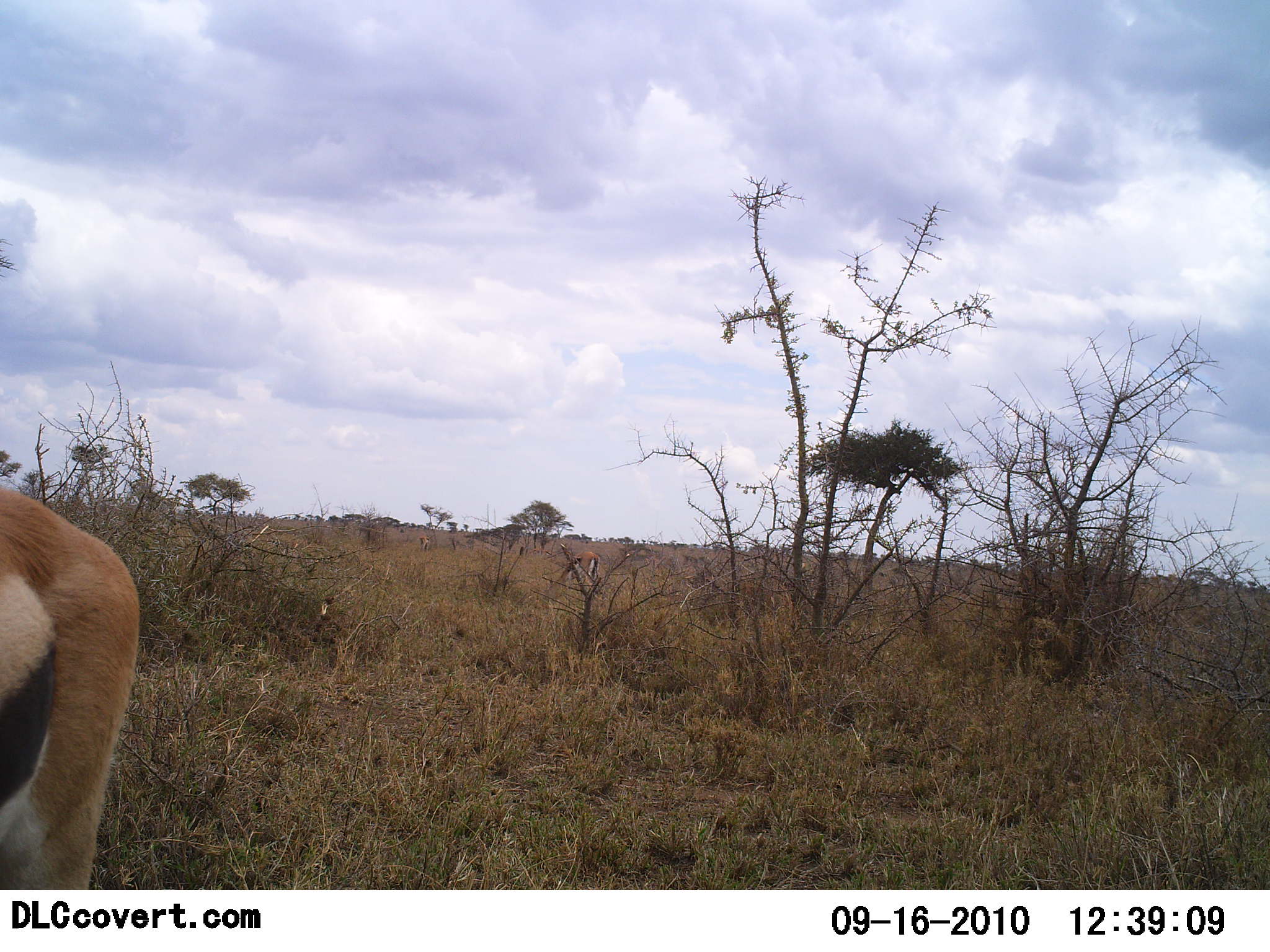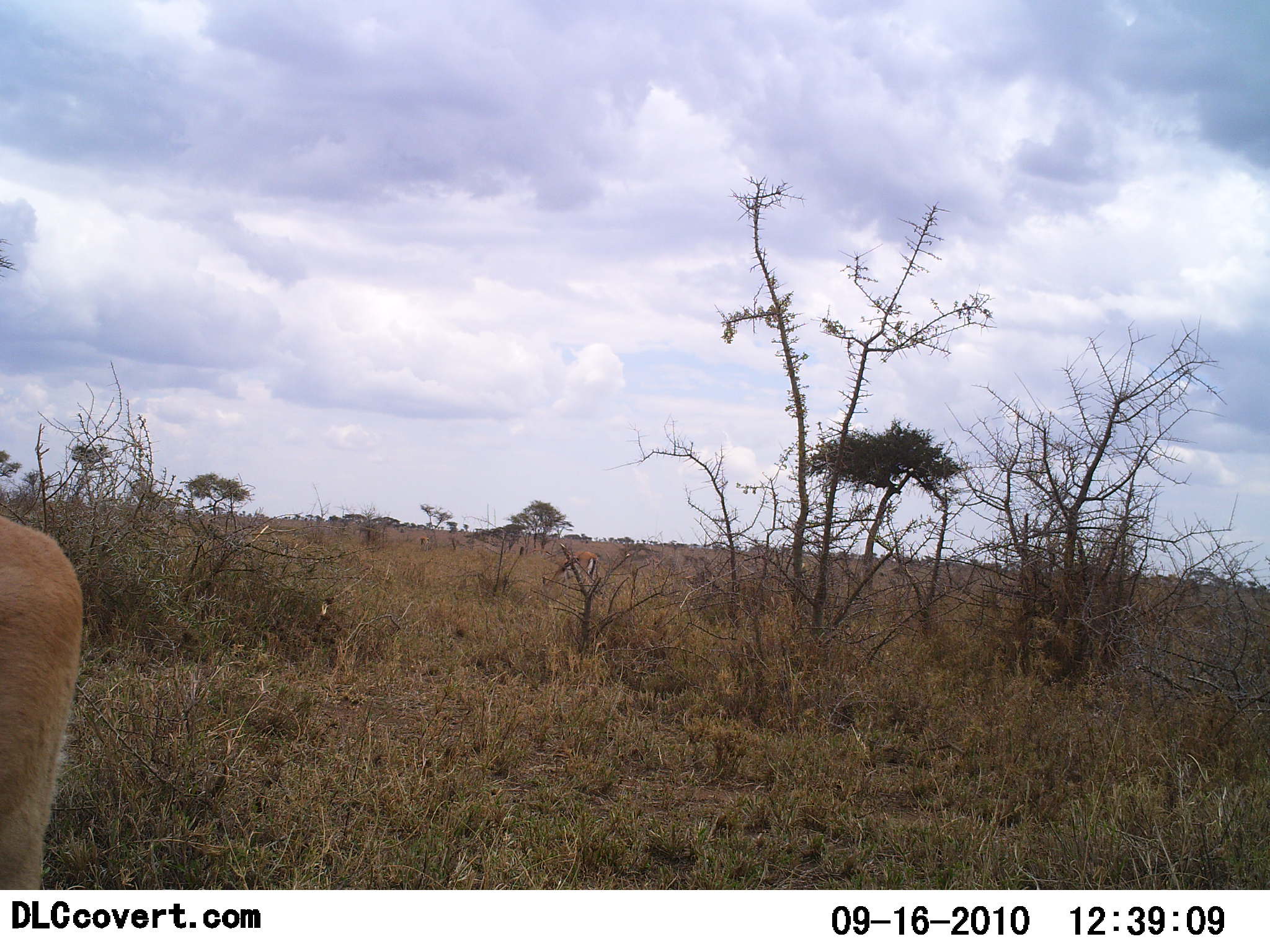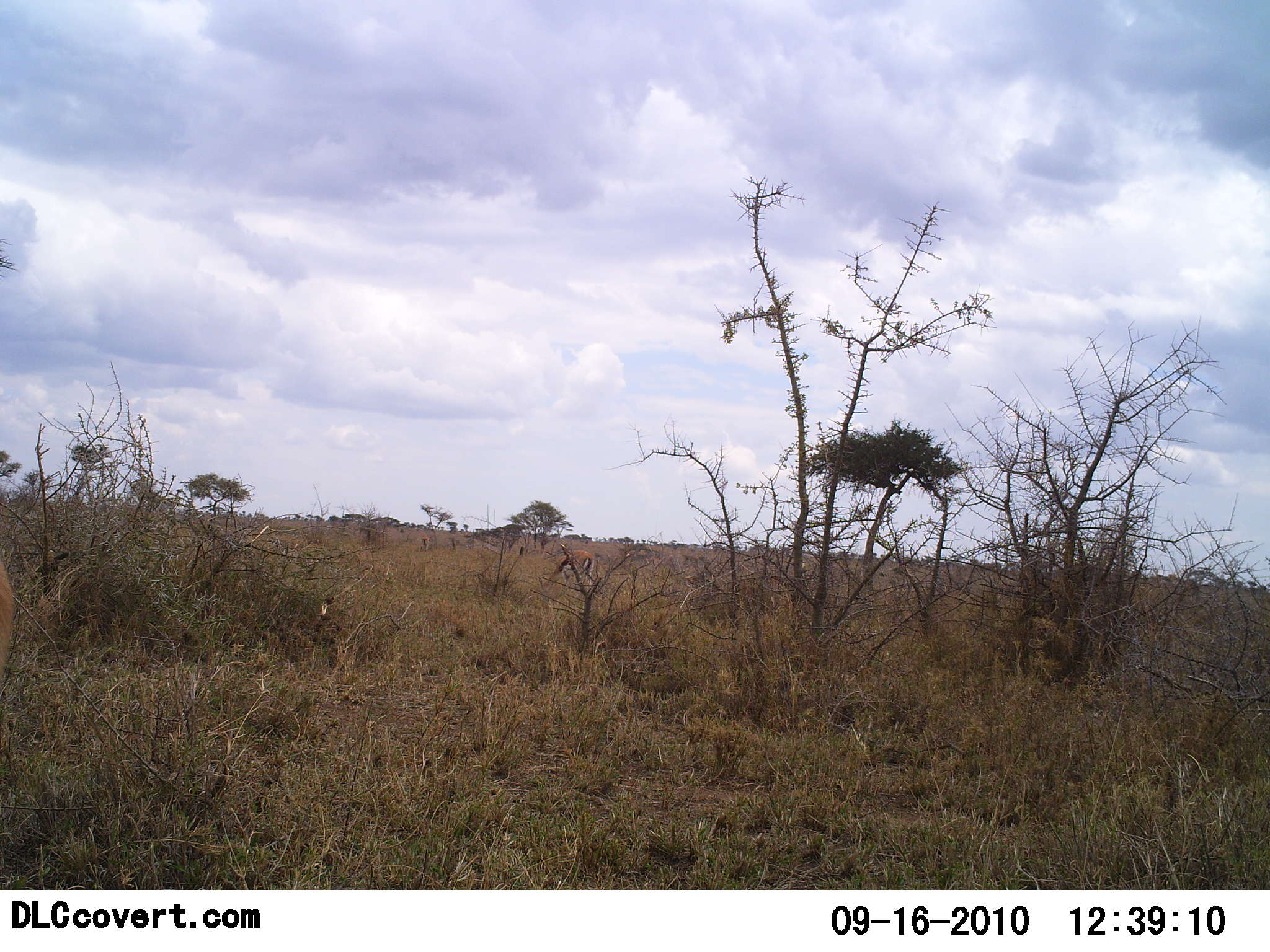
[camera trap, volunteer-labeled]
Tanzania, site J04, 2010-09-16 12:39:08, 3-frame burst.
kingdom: Animalia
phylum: Chordata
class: Mammalia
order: Artiodactyla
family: Bovidae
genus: Eudorcas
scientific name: Eudorcas thomsonii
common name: thomson's gazelle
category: gazellethomsons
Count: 1.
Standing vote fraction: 67%.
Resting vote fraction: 0%.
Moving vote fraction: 33%.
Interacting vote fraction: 0%.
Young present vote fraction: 0%.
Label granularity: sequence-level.